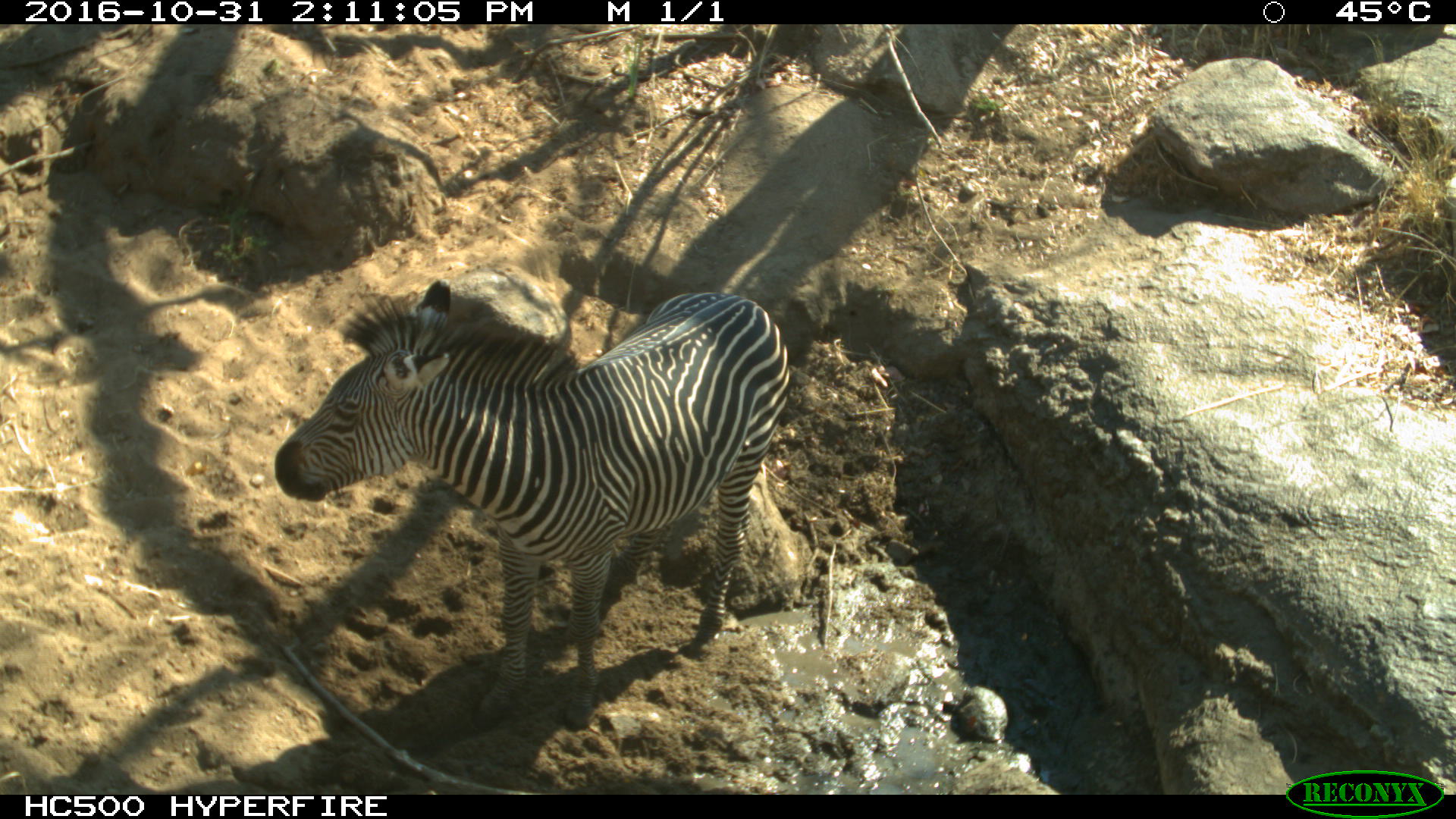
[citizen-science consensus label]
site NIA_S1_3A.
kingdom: Animalia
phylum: Chordata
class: Mammalia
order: Perissodactyla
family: Equidae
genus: Equus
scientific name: Equus quagga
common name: plains zebra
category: zebraplains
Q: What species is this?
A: Zebraplains (plains zebra) (Equus quagga).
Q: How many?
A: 1.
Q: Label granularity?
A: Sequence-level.